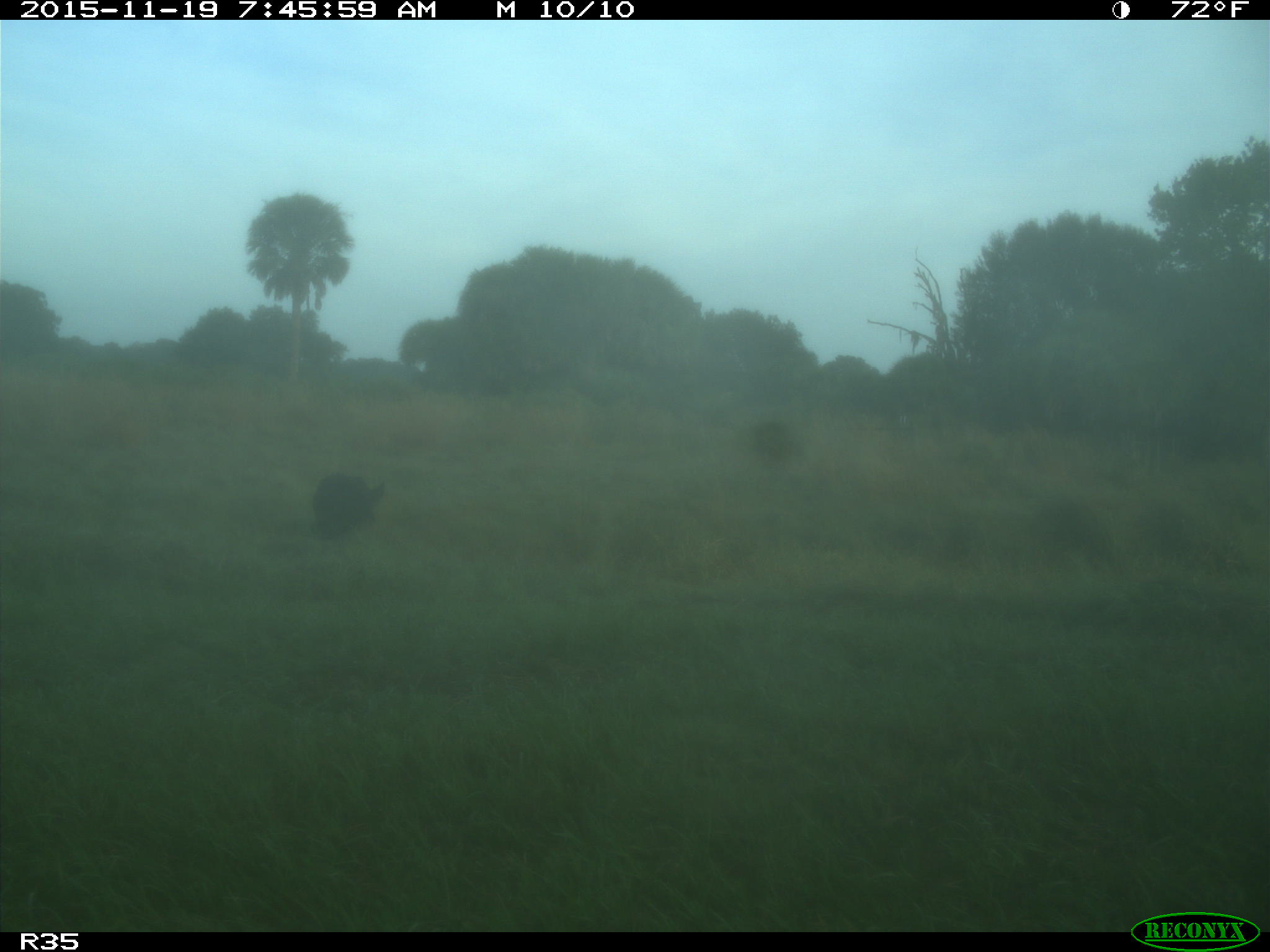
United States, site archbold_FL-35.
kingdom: Animalia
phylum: Chordata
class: Mammalia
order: Artiodactyla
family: Suidae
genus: Sus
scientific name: Sus scrofa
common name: wild boar